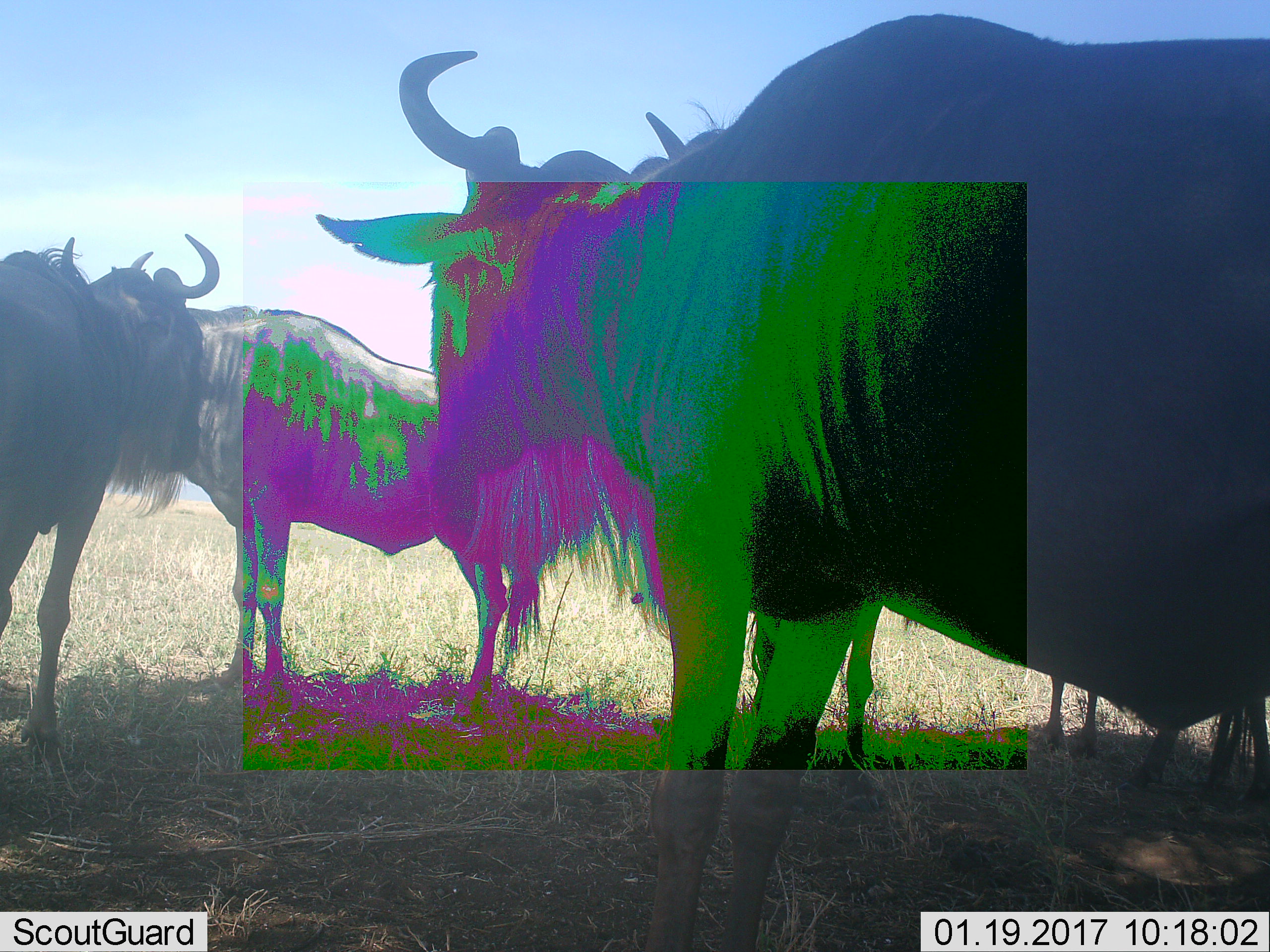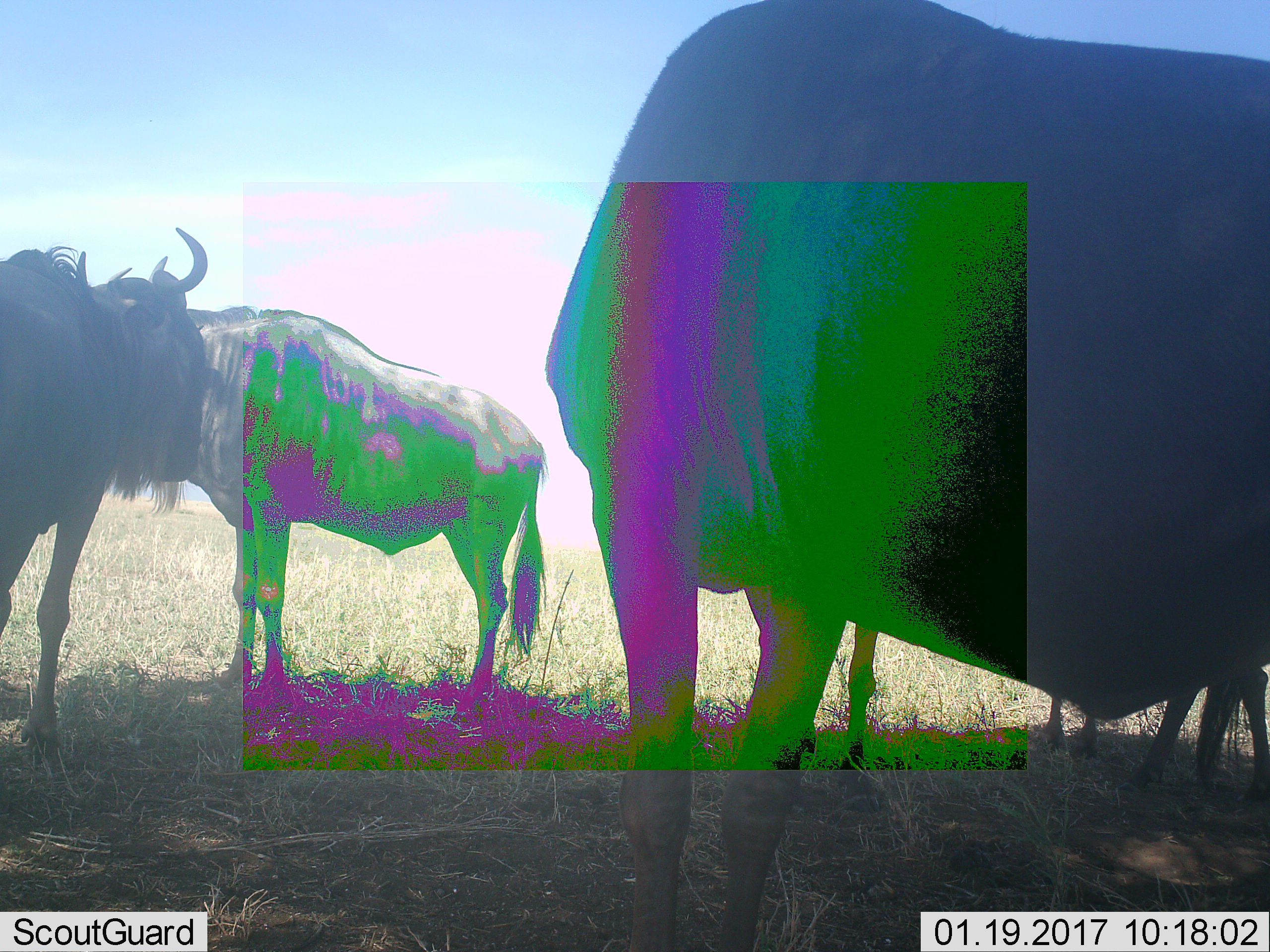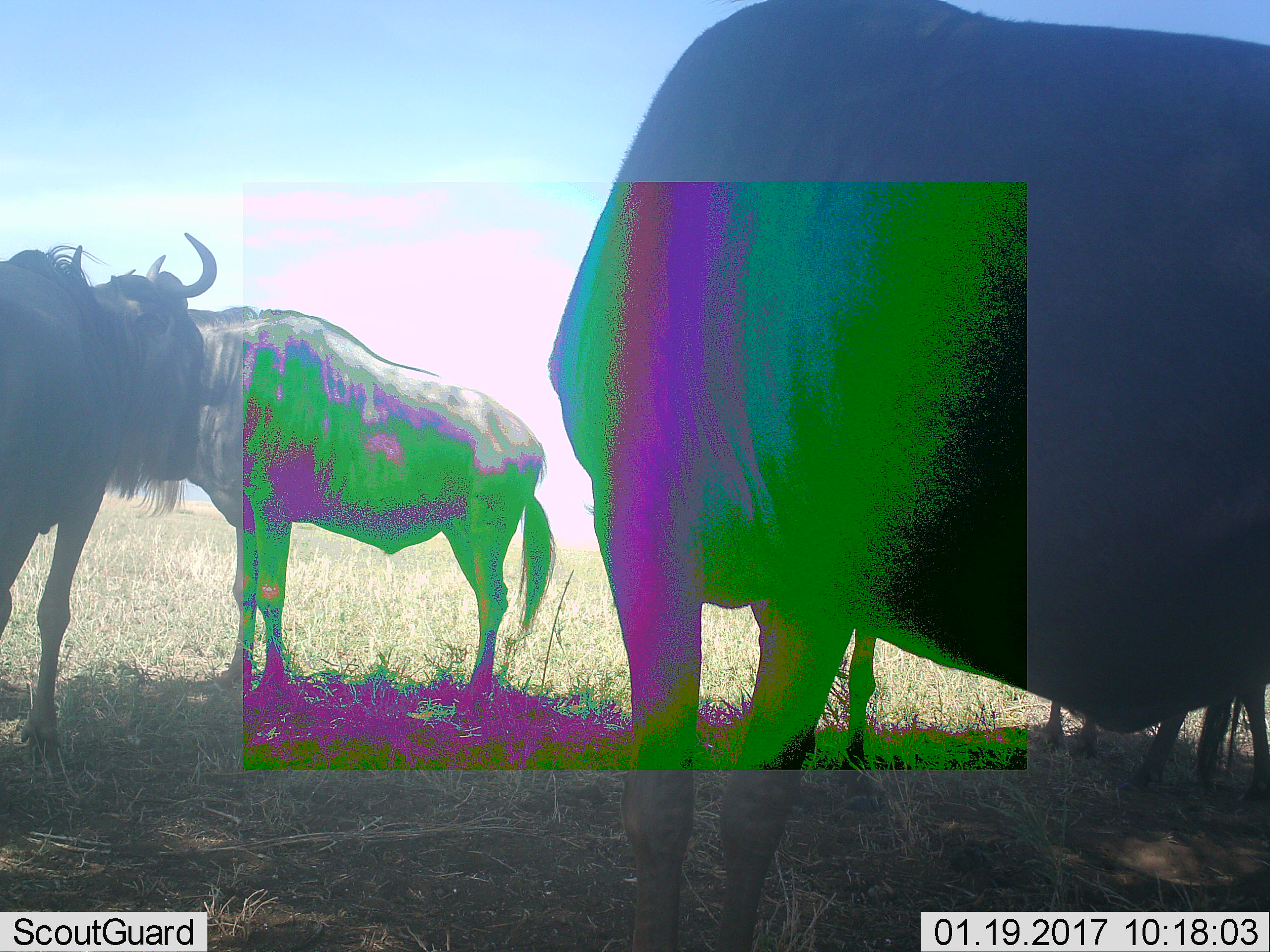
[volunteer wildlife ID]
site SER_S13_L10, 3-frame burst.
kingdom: Animalia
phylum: Chordata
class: Mammalia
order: Artiodactyla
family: Bovidae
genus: Connochaetes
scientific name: Connochaetes taurinus taurinus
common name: blue wildebeest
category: wildebeestblue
Wildebeestblue (blue wildebeest) (Connochaetes taurinus taurinus), count 4. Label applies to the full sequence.